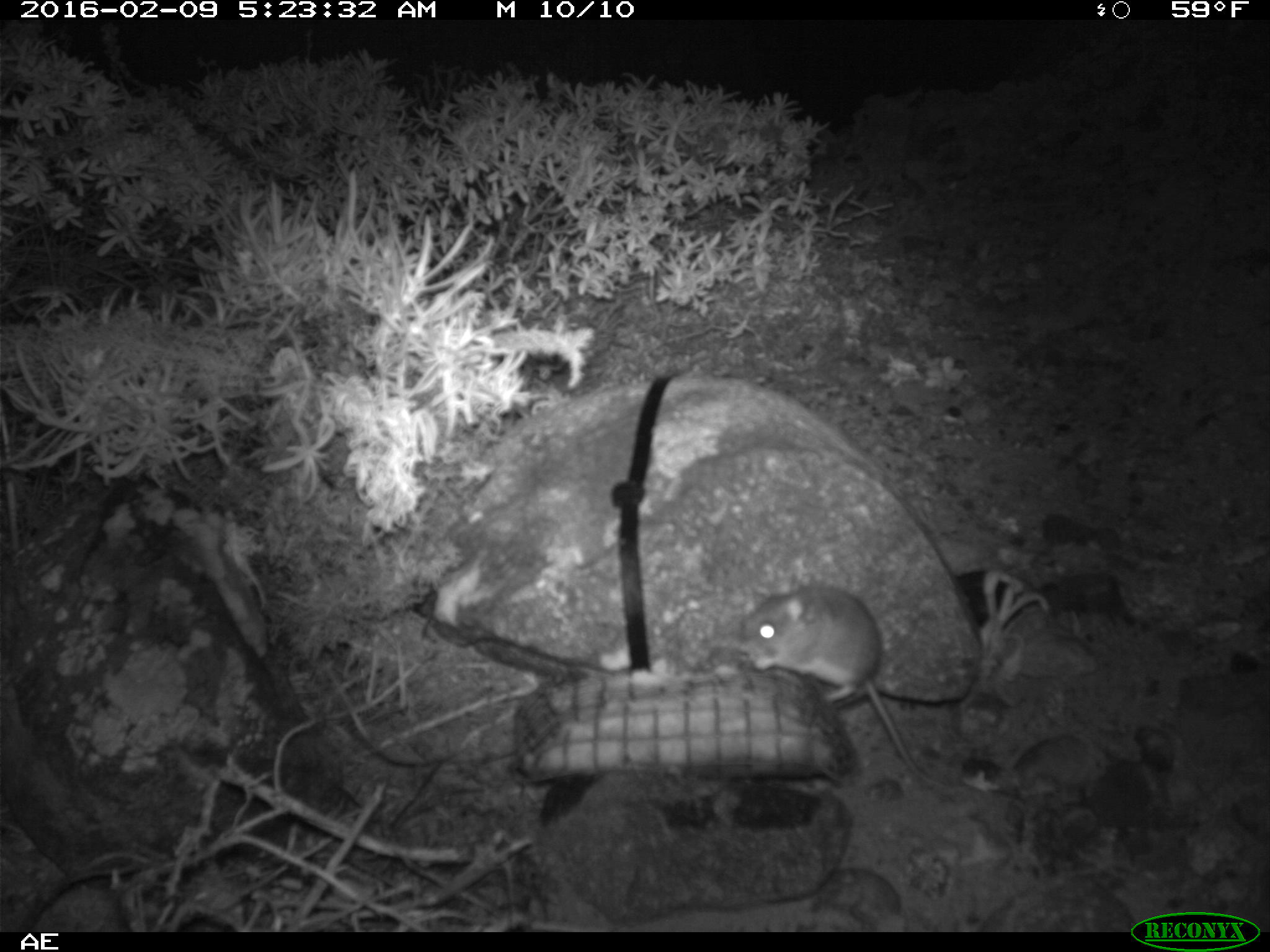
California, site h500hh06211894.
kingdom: Animalia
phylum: Chordata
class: Mammalia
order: Rodentia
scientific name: Rodentia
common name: rodent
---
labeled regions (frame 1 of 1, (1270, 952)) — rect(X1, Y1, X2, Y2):
rodent: rect(736, 571, 969, 793)